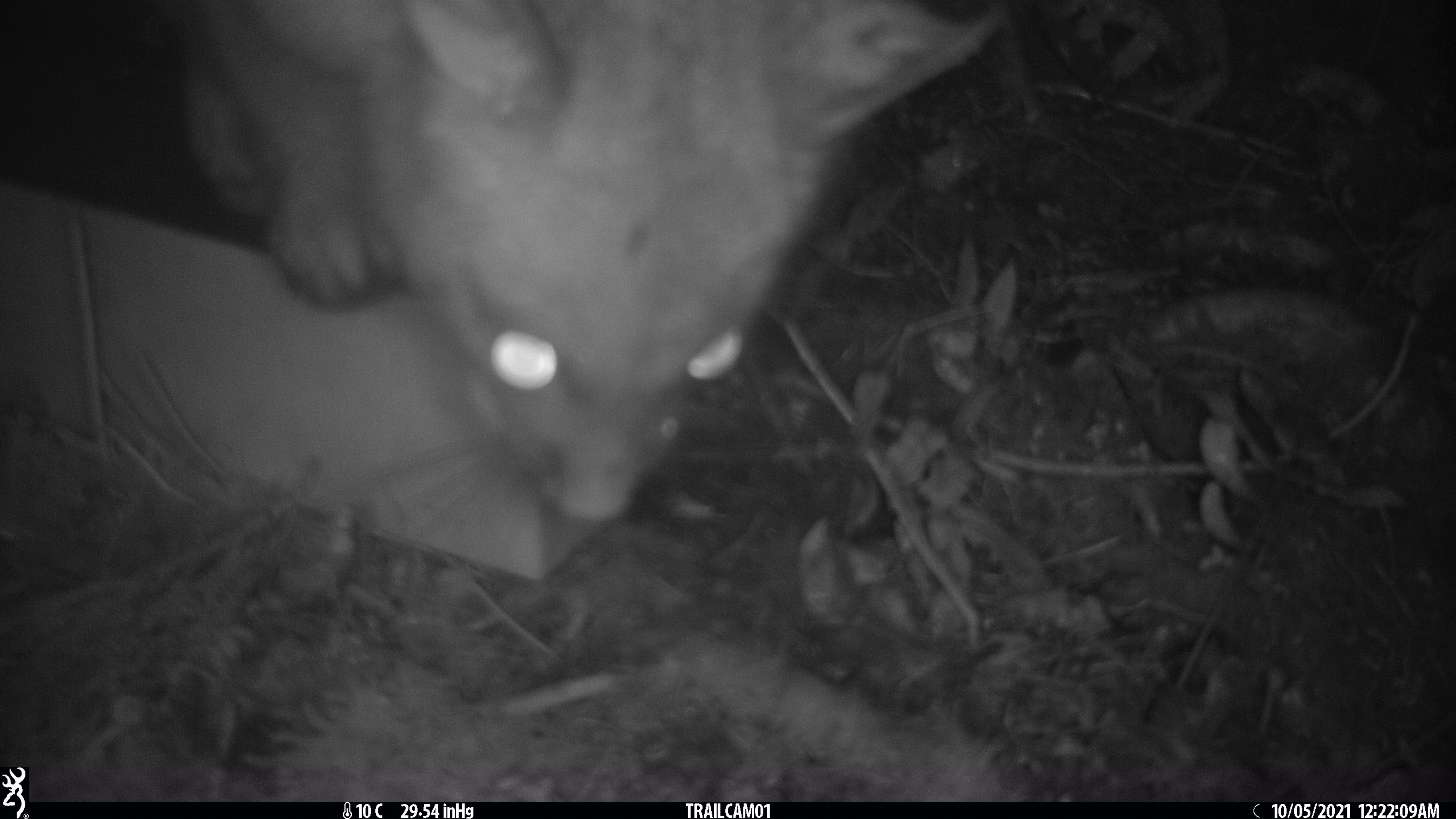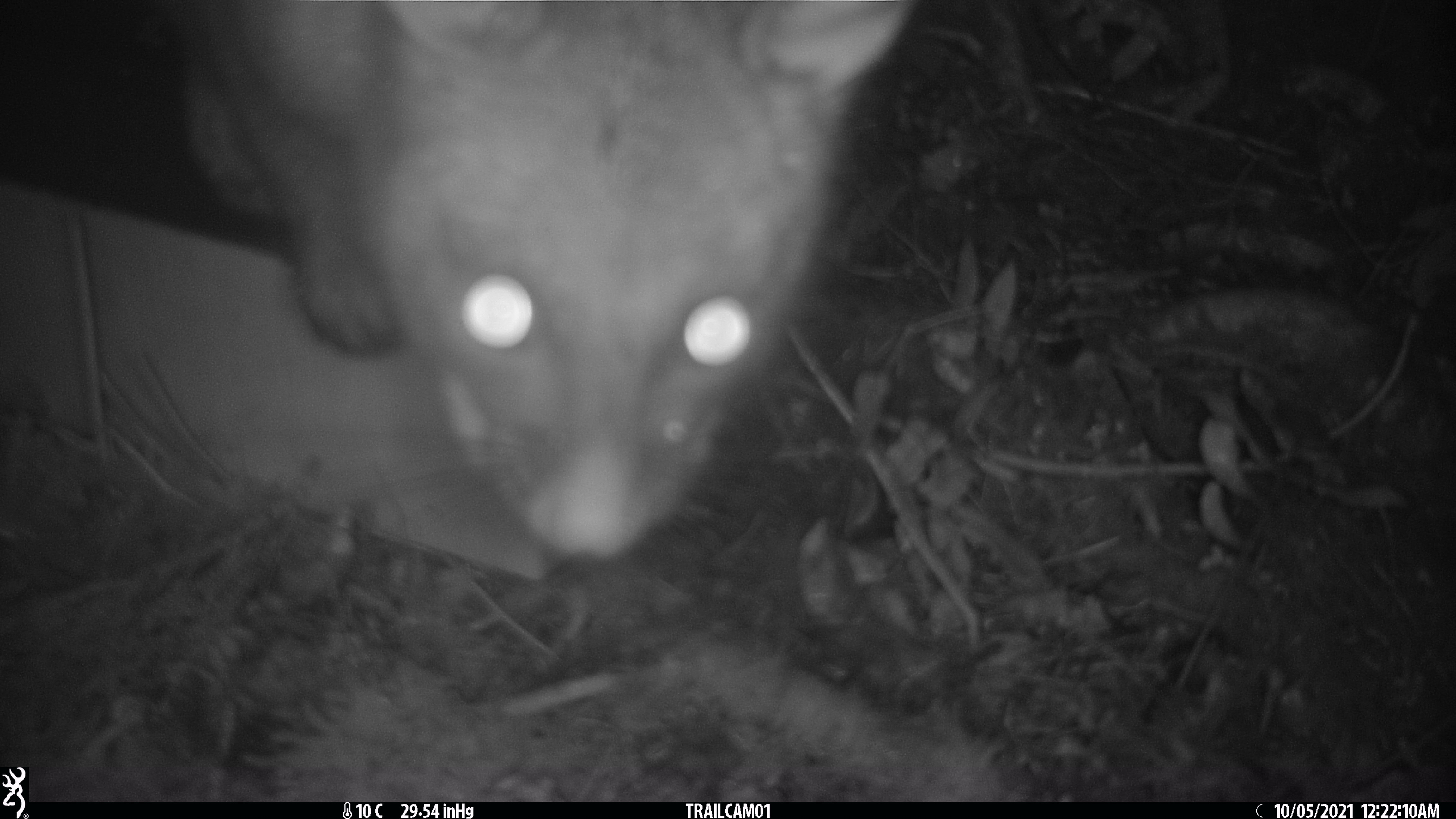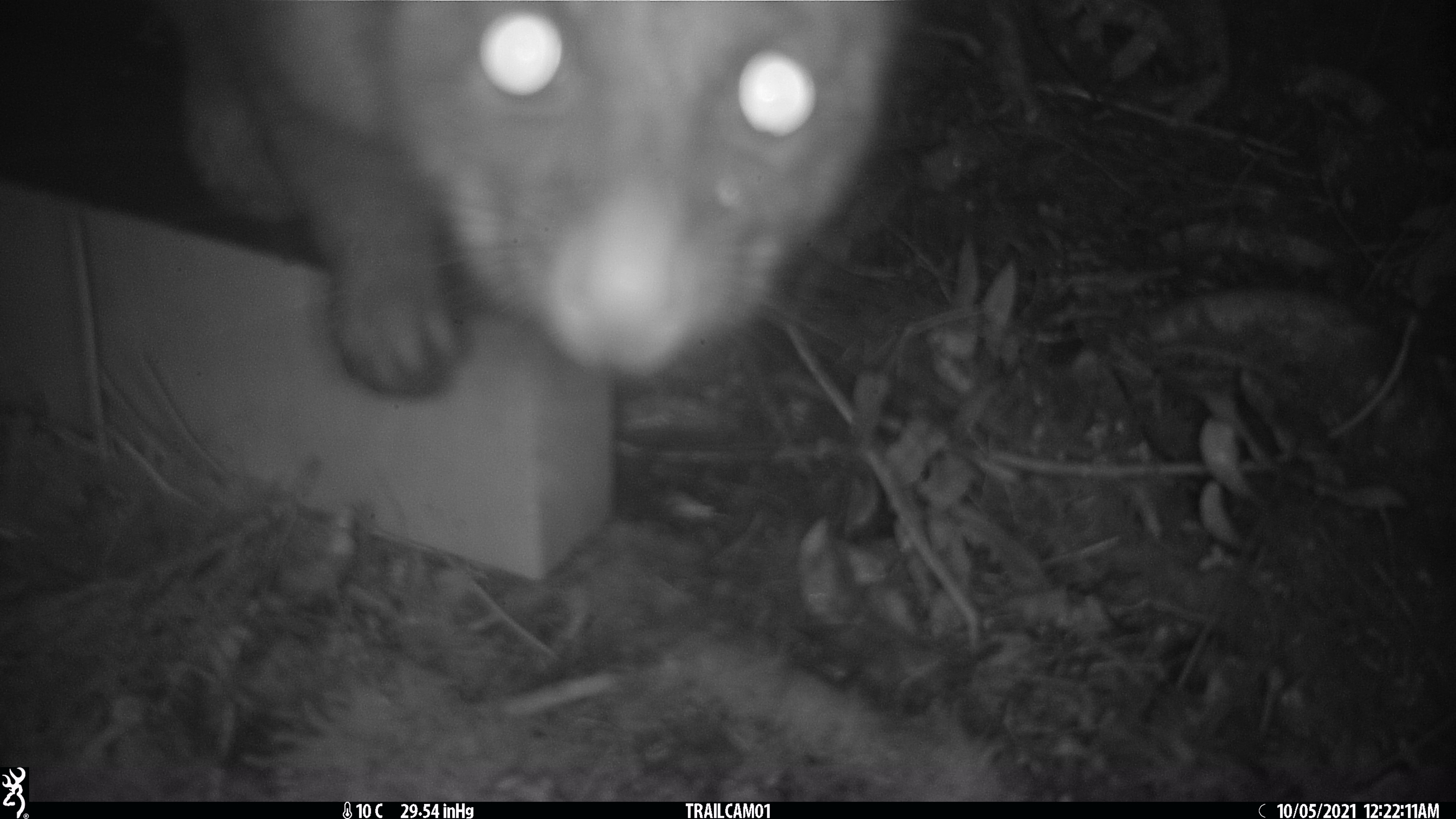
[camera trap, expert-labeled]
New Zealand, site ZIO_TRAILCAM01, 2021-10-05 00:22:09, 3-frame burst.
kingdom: Animalia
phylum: Chordata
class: Mammalia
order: Diprotodontia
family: Phalangeridae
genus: Trichosurus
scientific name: Trichosurus vulpecula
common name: common brushtail possum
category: possum